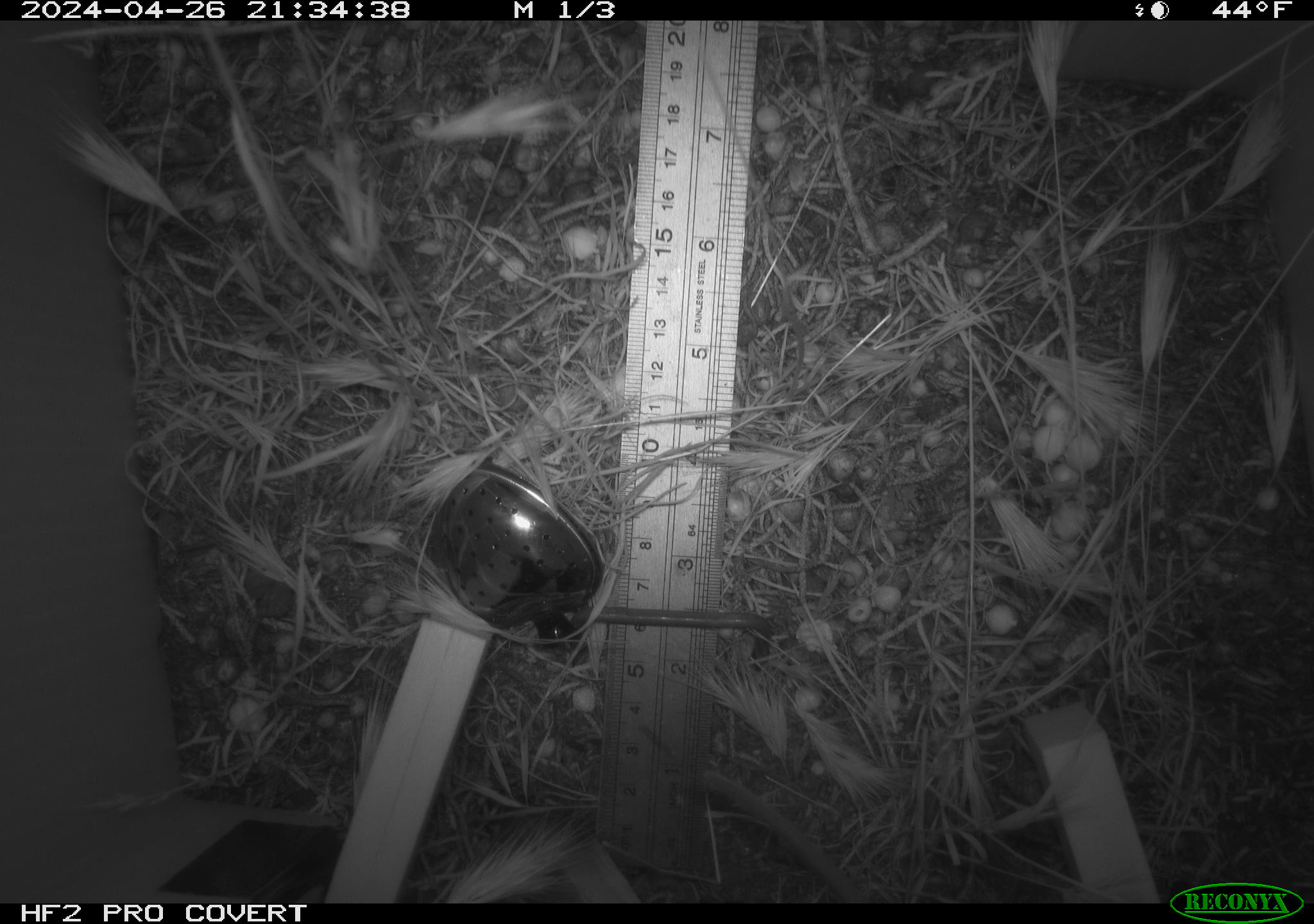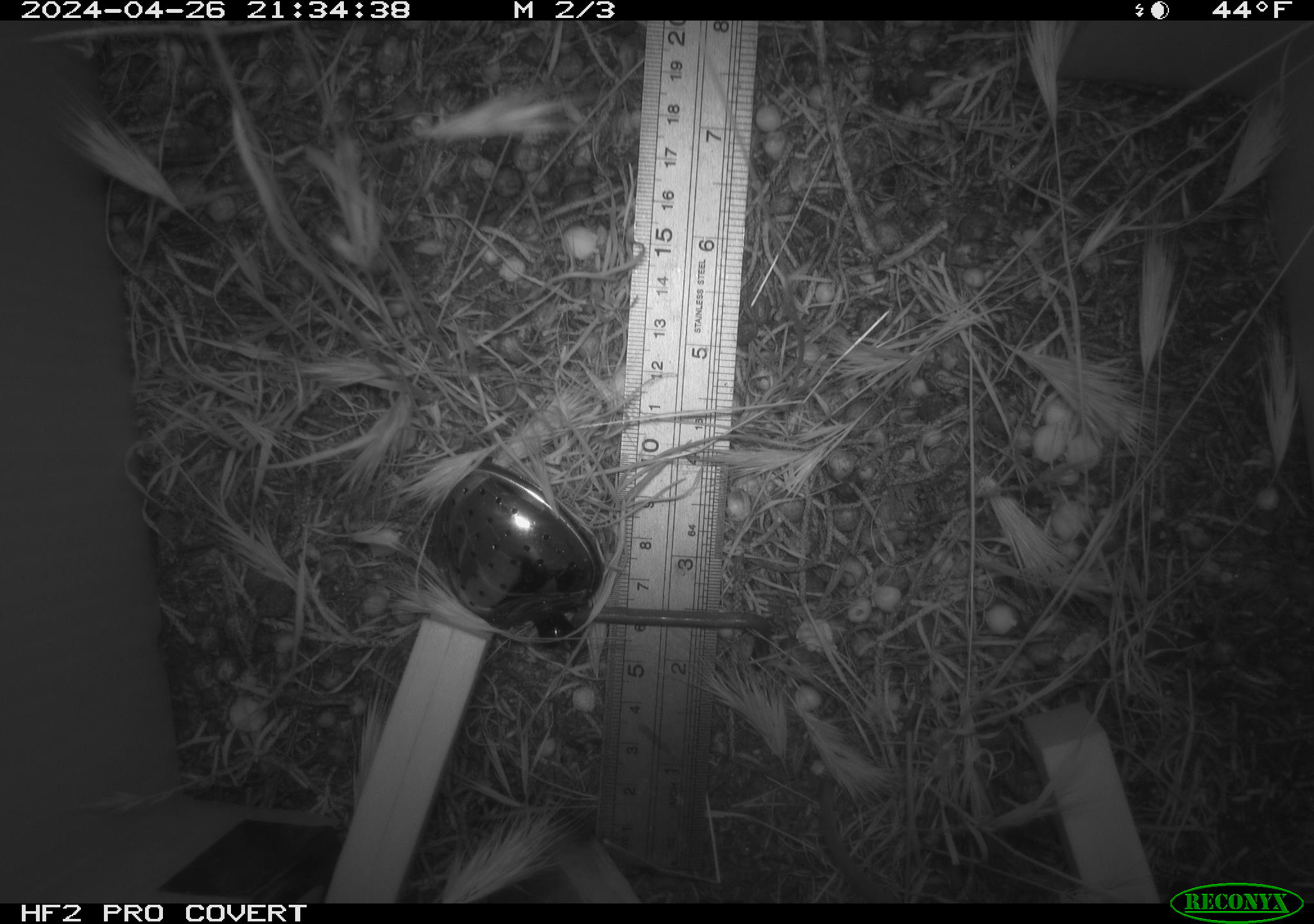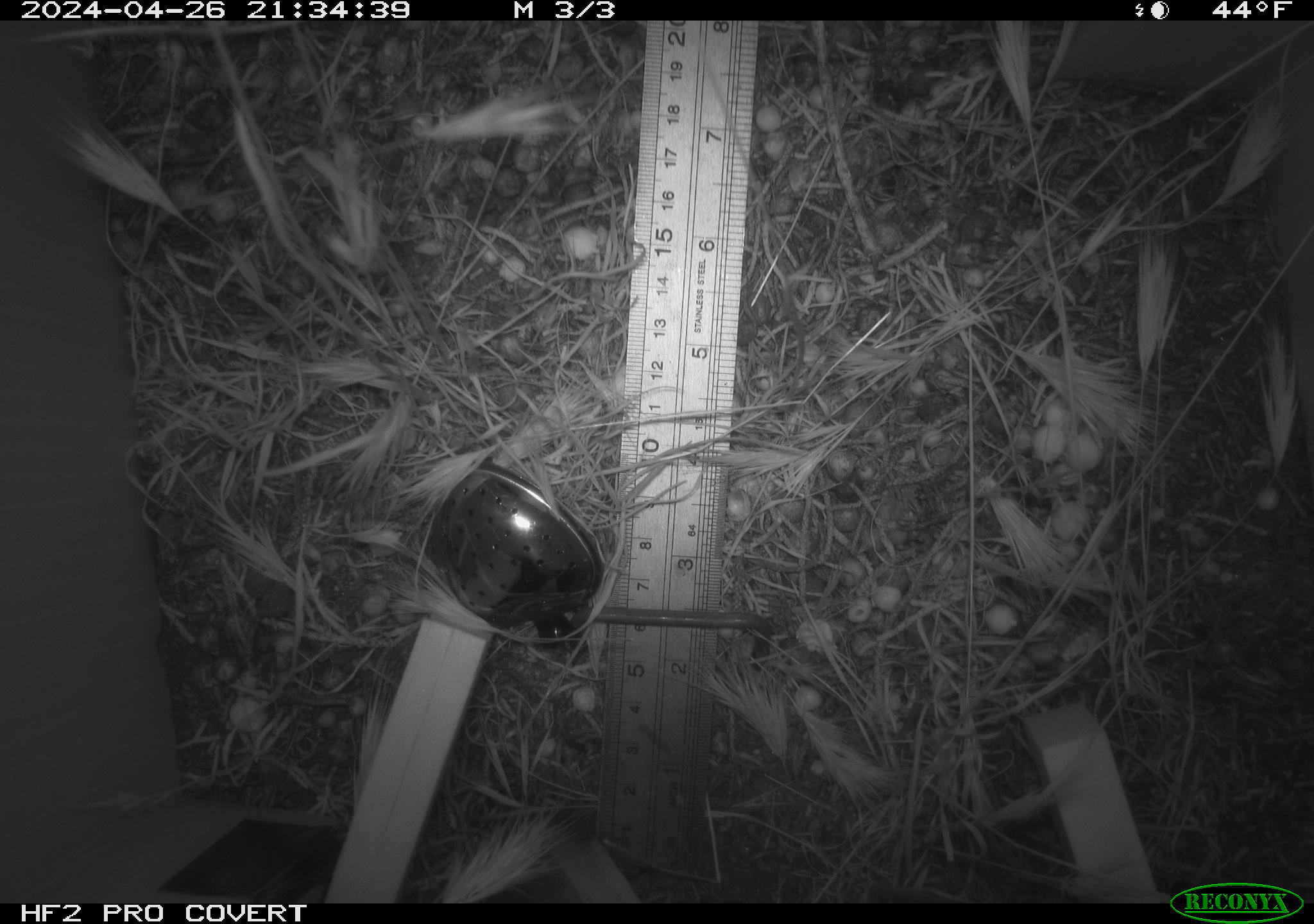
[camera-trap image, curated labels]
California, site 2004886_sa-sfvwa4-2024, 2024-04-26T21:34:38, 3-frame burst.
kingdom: Animalia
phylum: Chordata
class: Mammalia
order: Rodentia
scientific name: Rodentia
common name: mouse species